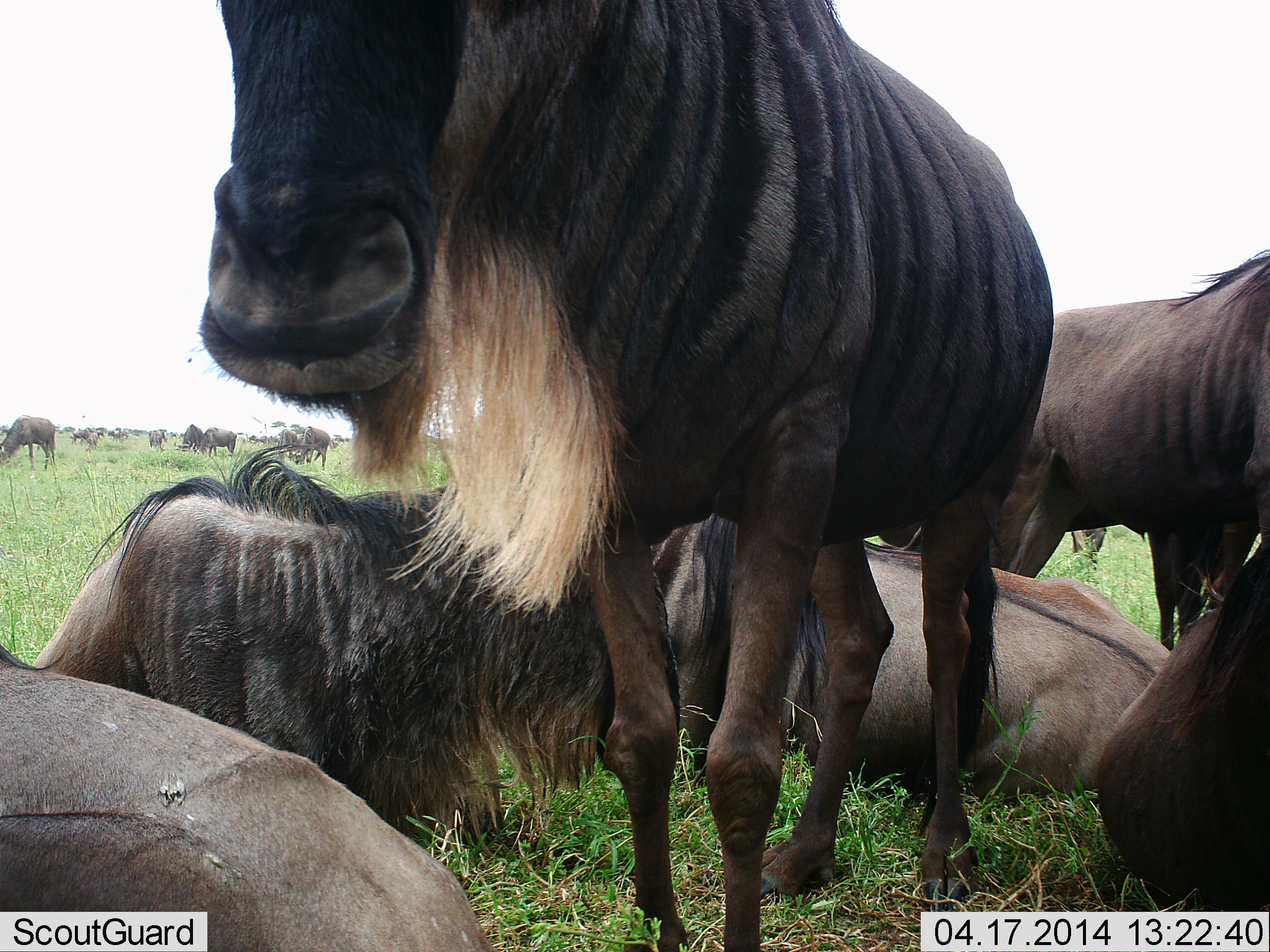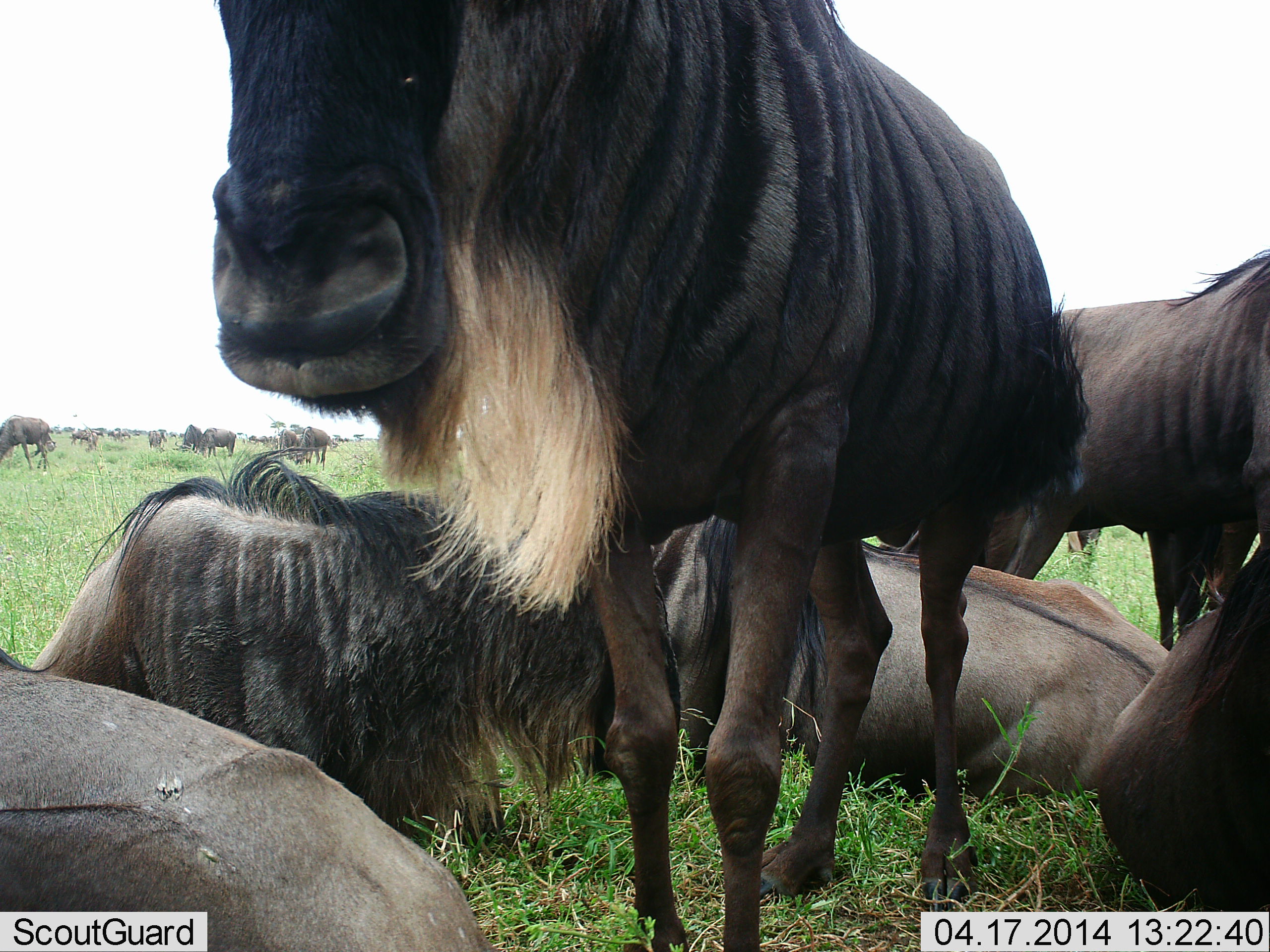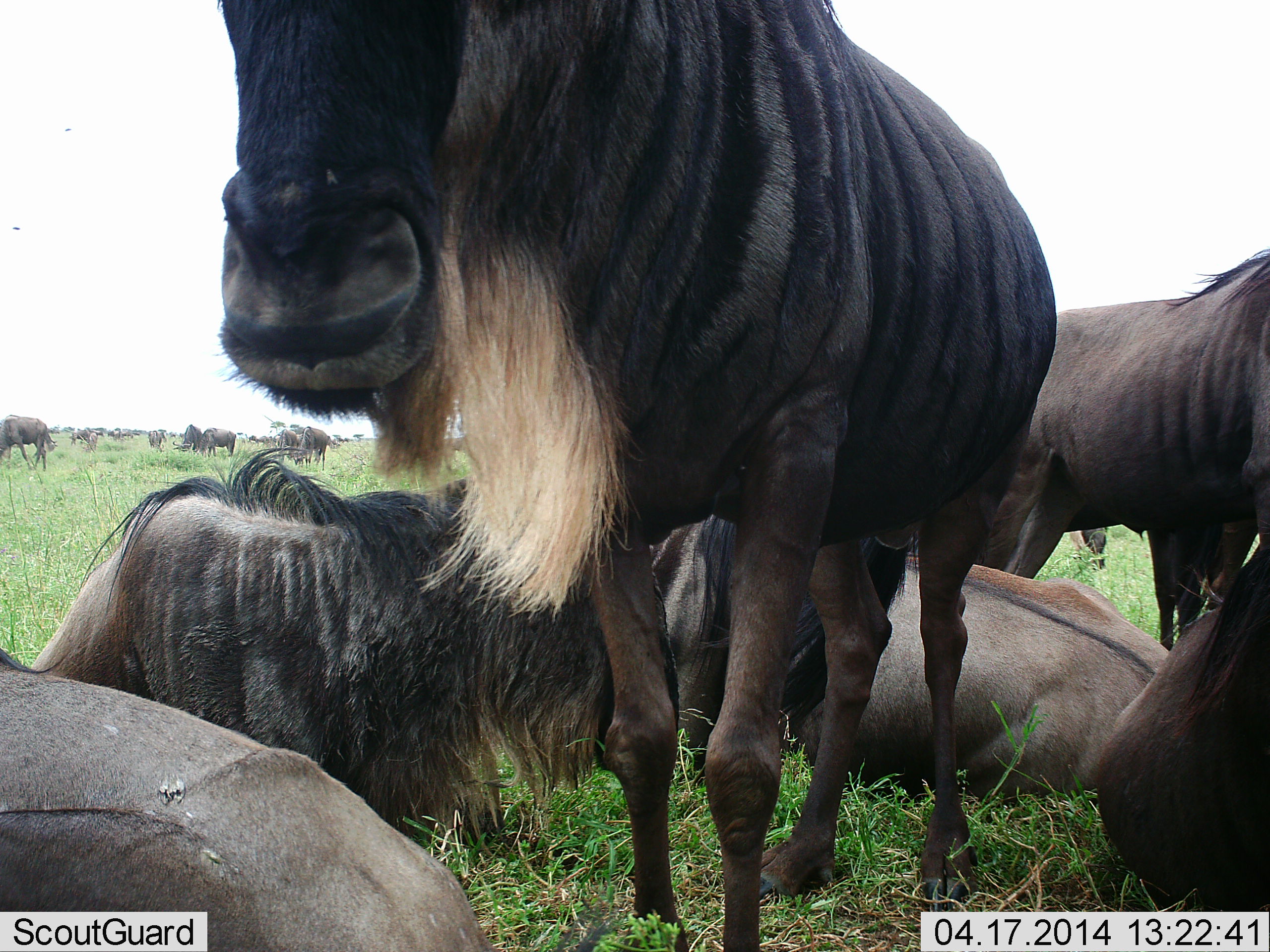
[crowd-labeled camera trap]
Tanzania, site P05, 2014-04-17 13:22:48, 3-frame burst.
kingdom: Animalia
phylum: Chordata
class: Mammalia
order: Artiodactyla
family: Bovidae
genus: Connochaetes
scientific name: Connochaetes taurinus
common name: blue wildebeest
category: wildebeest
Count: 11-50.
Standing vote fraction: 60%.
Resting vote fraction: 100%.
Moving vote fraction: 10%.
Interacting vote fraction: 10%.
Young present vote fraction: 0%.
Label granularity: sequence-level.